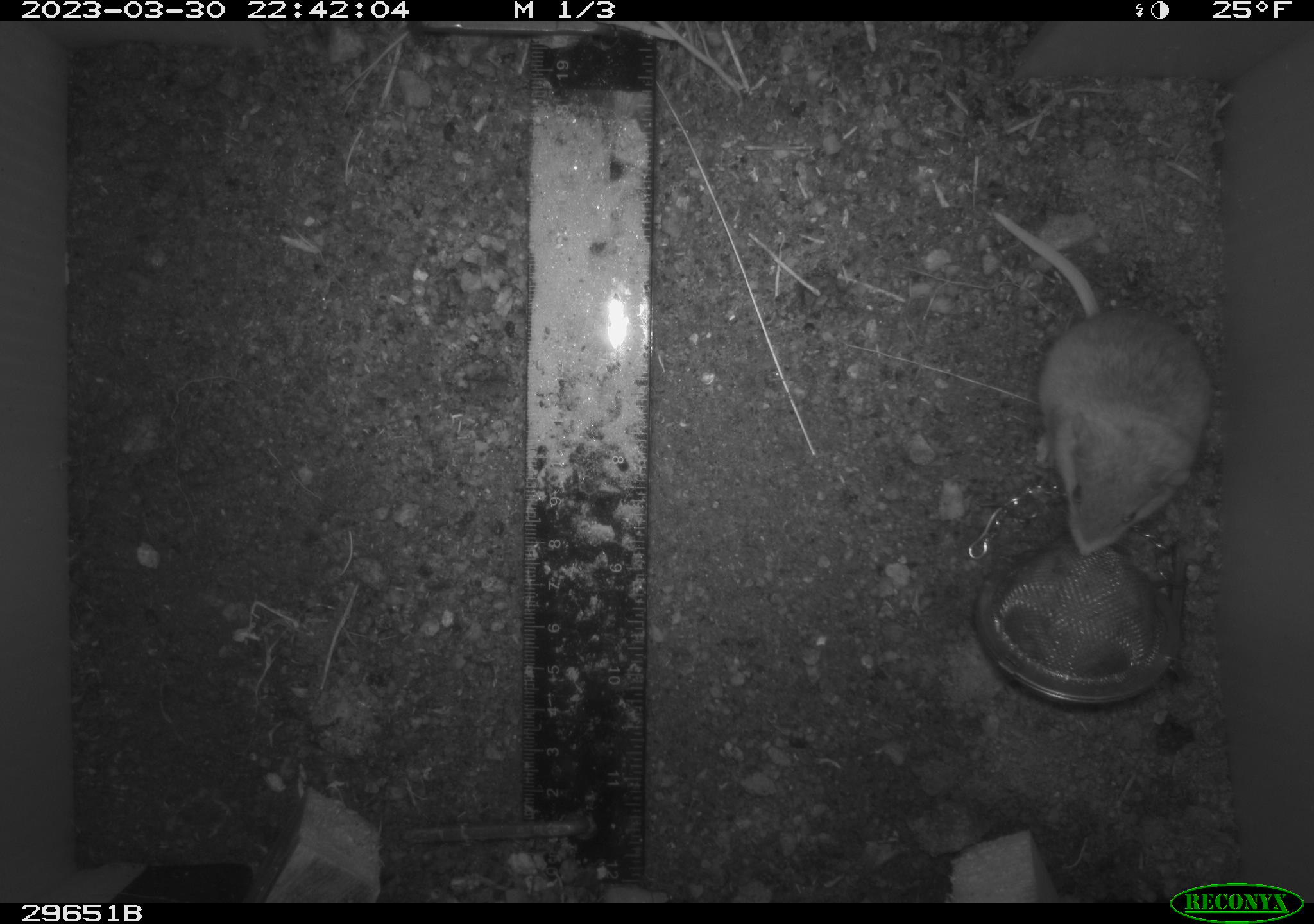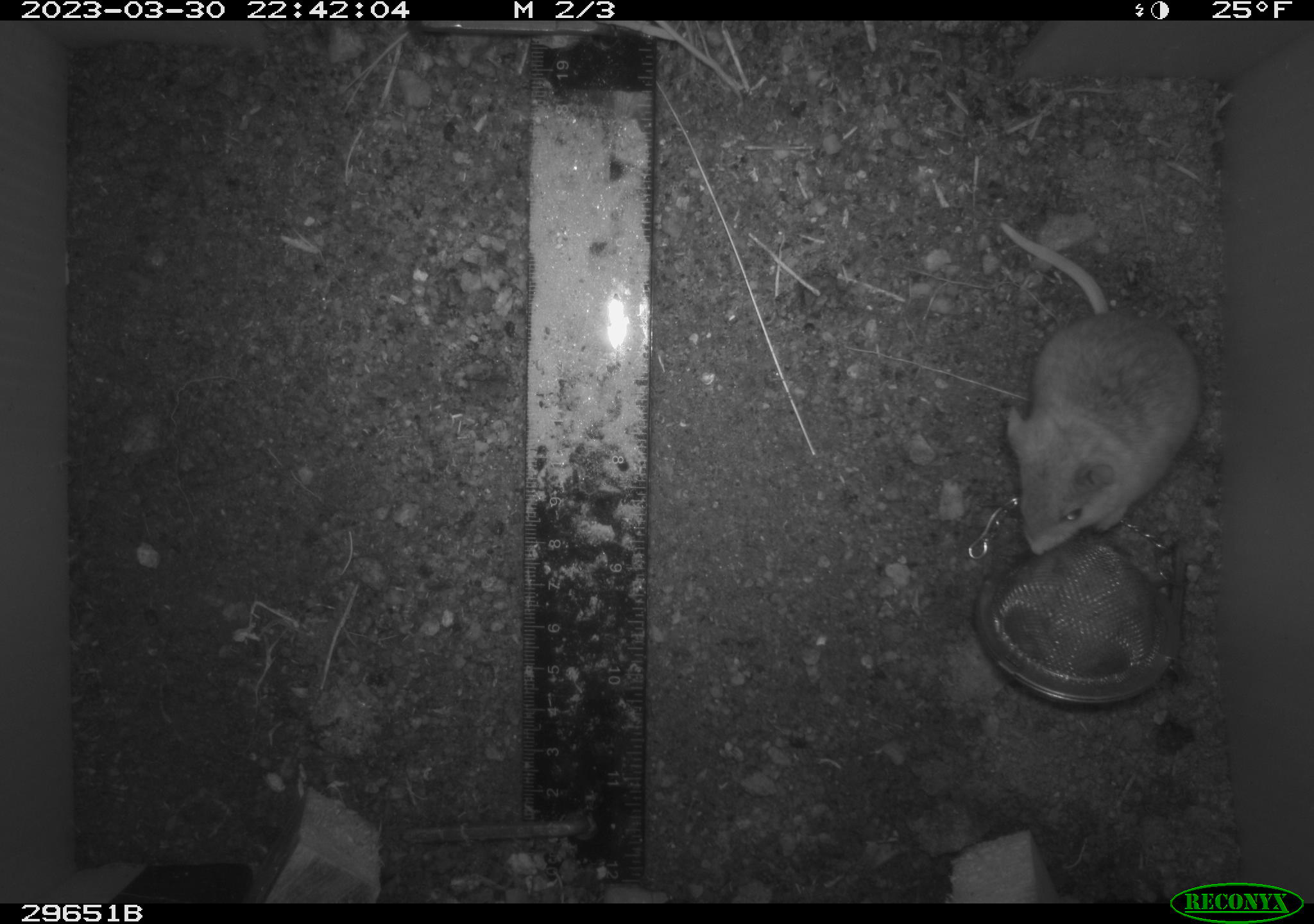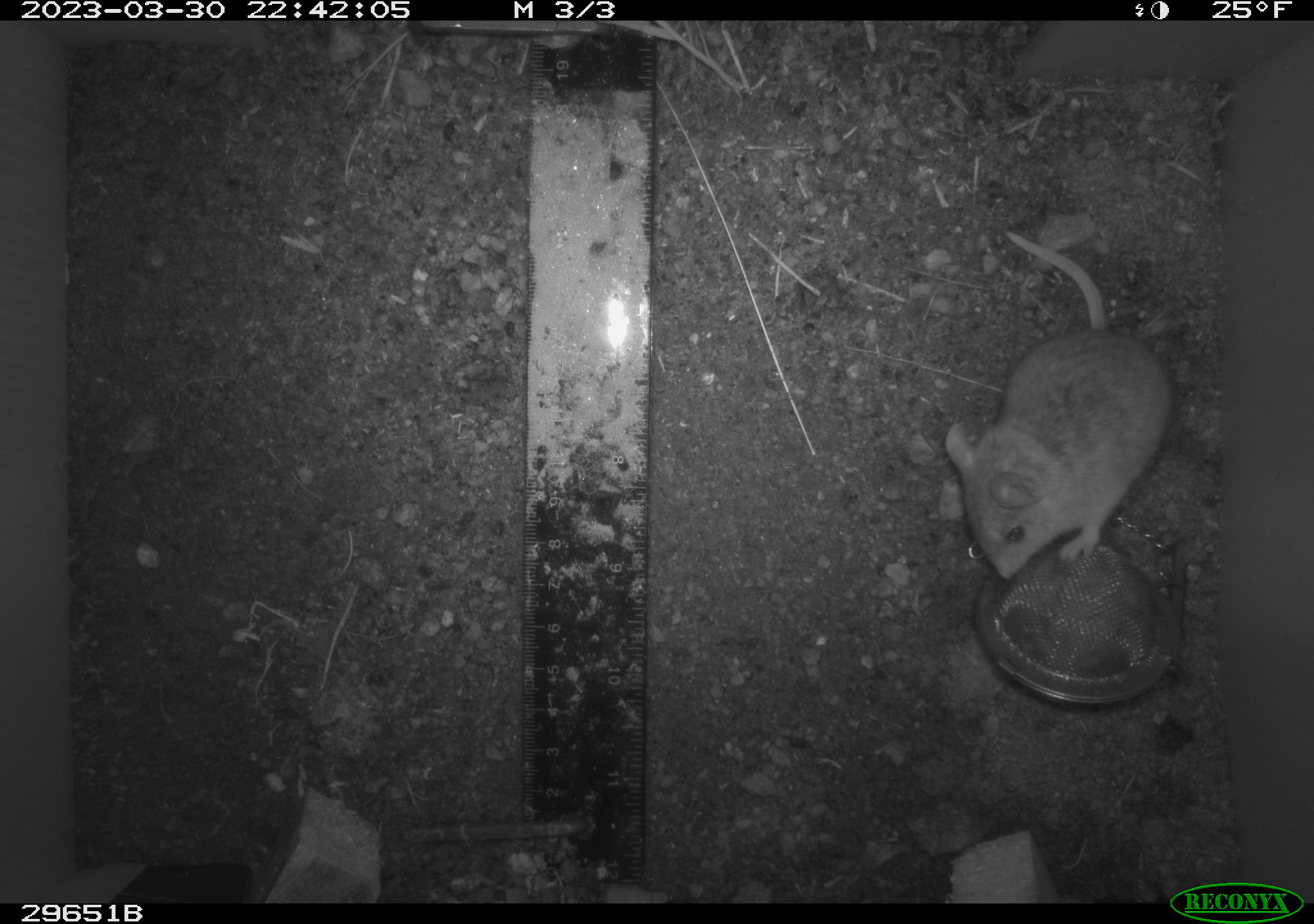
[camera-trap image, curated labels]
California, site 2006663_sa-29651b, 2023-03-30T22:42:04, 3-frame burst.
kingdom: Animalia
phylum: Chordata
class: Mammalia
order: Rodentia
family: Cricetidae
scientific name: Arvicolinae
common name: voles, lemmings, and muskrats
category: arvicolinae subfamily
Arvicolinae subfamily (voles, lemmings, and muskrats) (Arvicolinae).